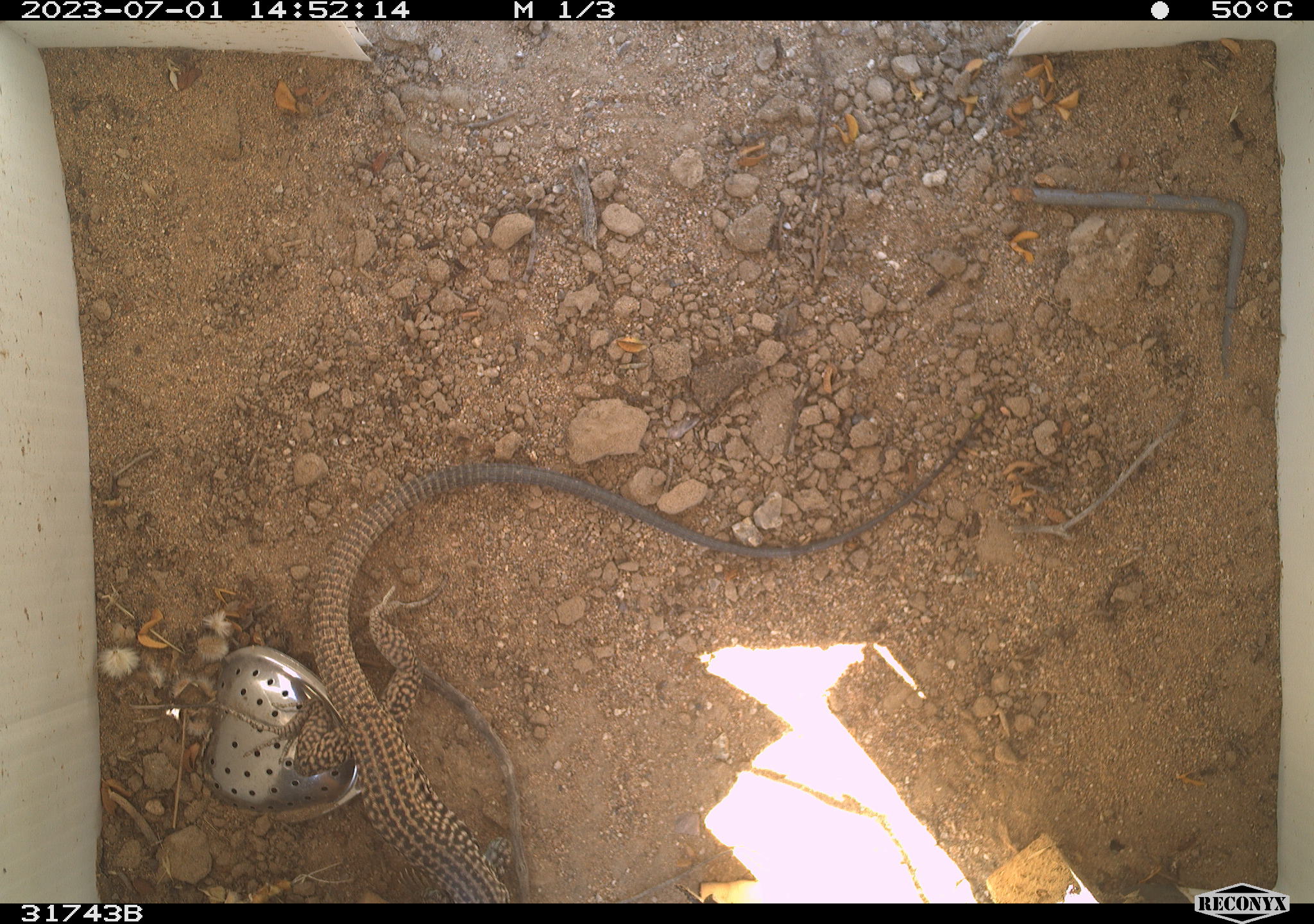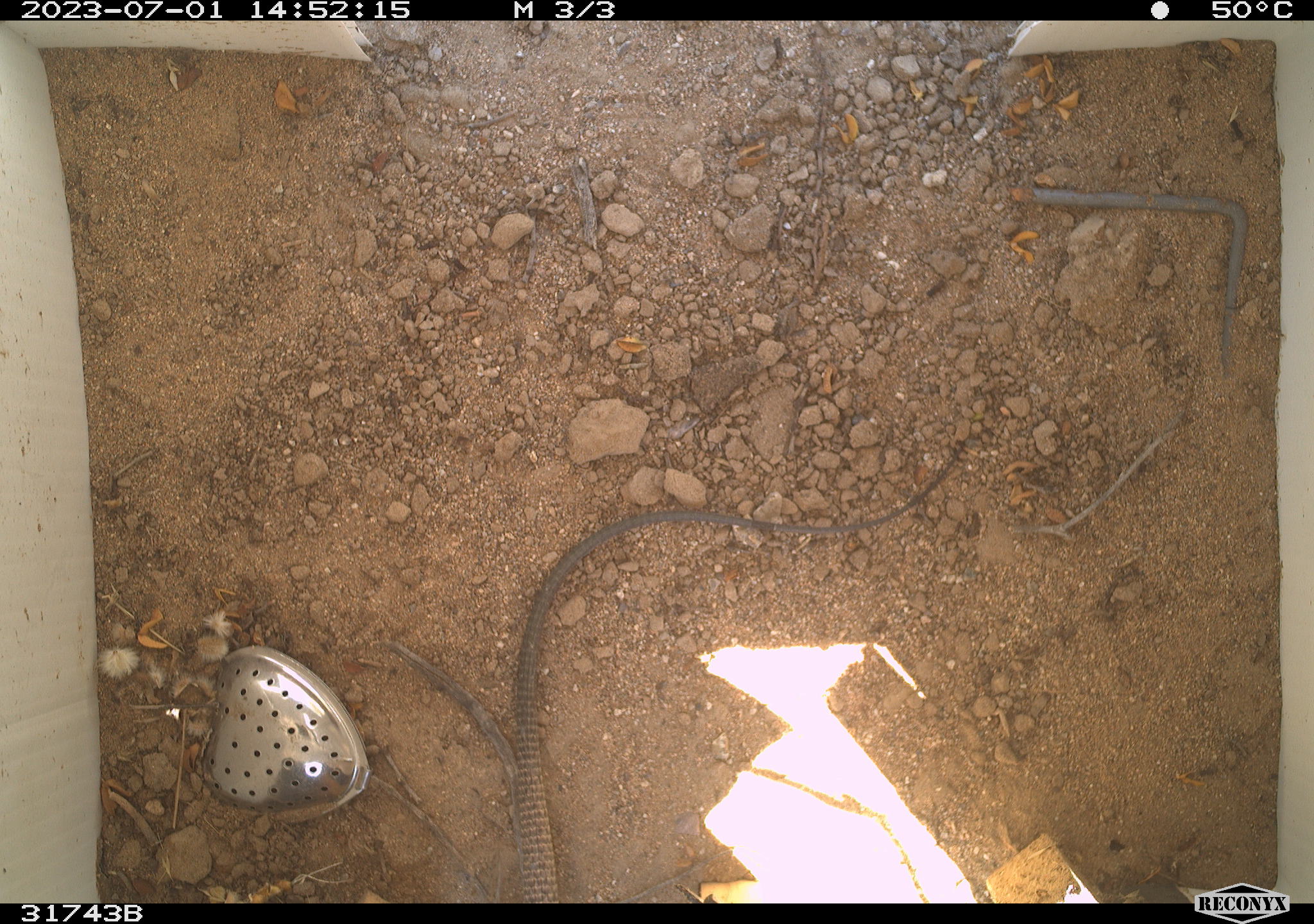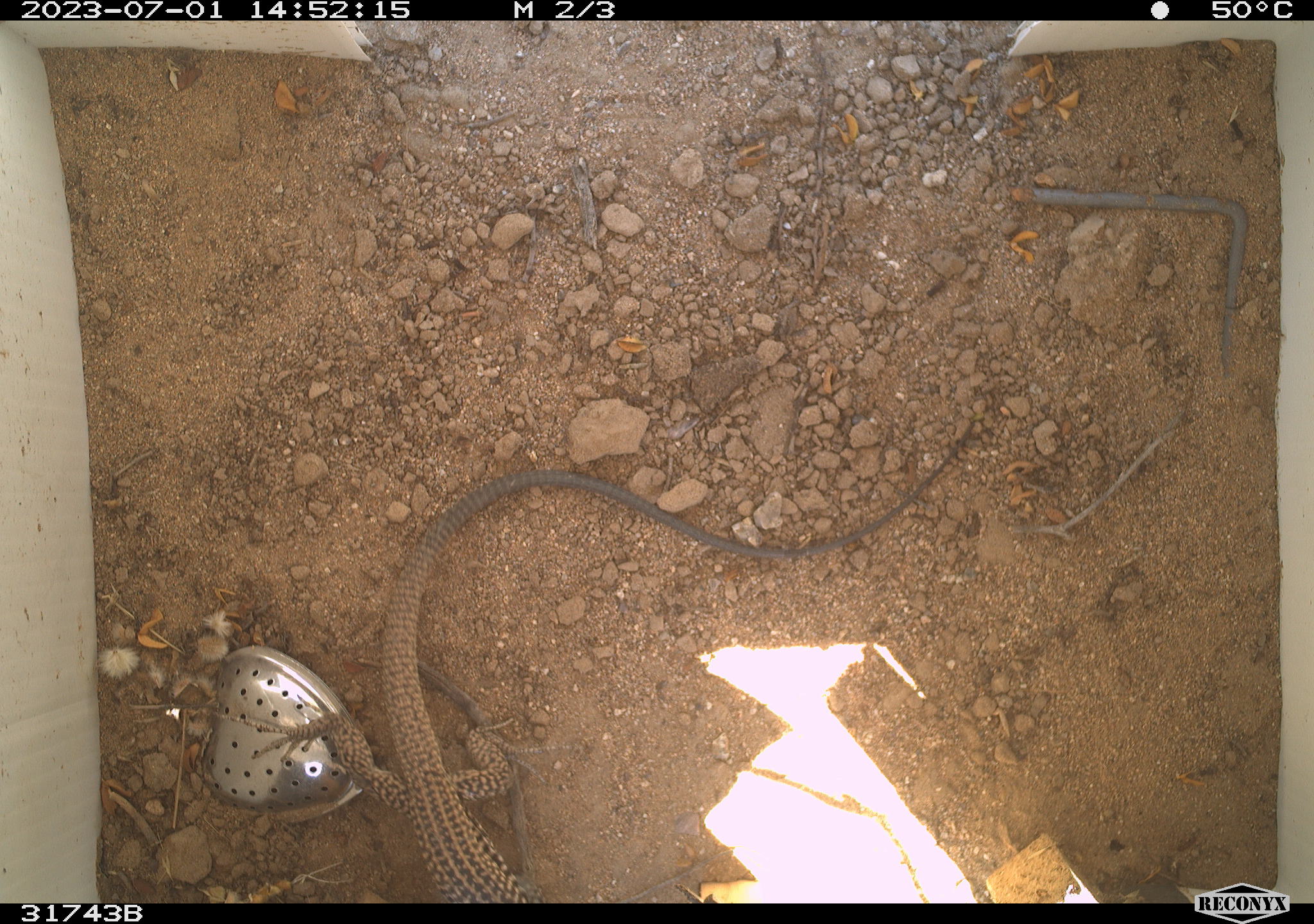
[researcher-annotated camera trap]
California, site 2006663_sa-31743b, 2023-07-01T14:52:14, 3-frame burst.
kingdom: Animalia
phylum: Chordata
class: Reptilia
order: Squamata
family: Teiidae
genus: Aspidoscelis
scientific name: Aspidoscelis tigris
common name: western whiptail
Western whiptail (Aspidoscelis tigris).